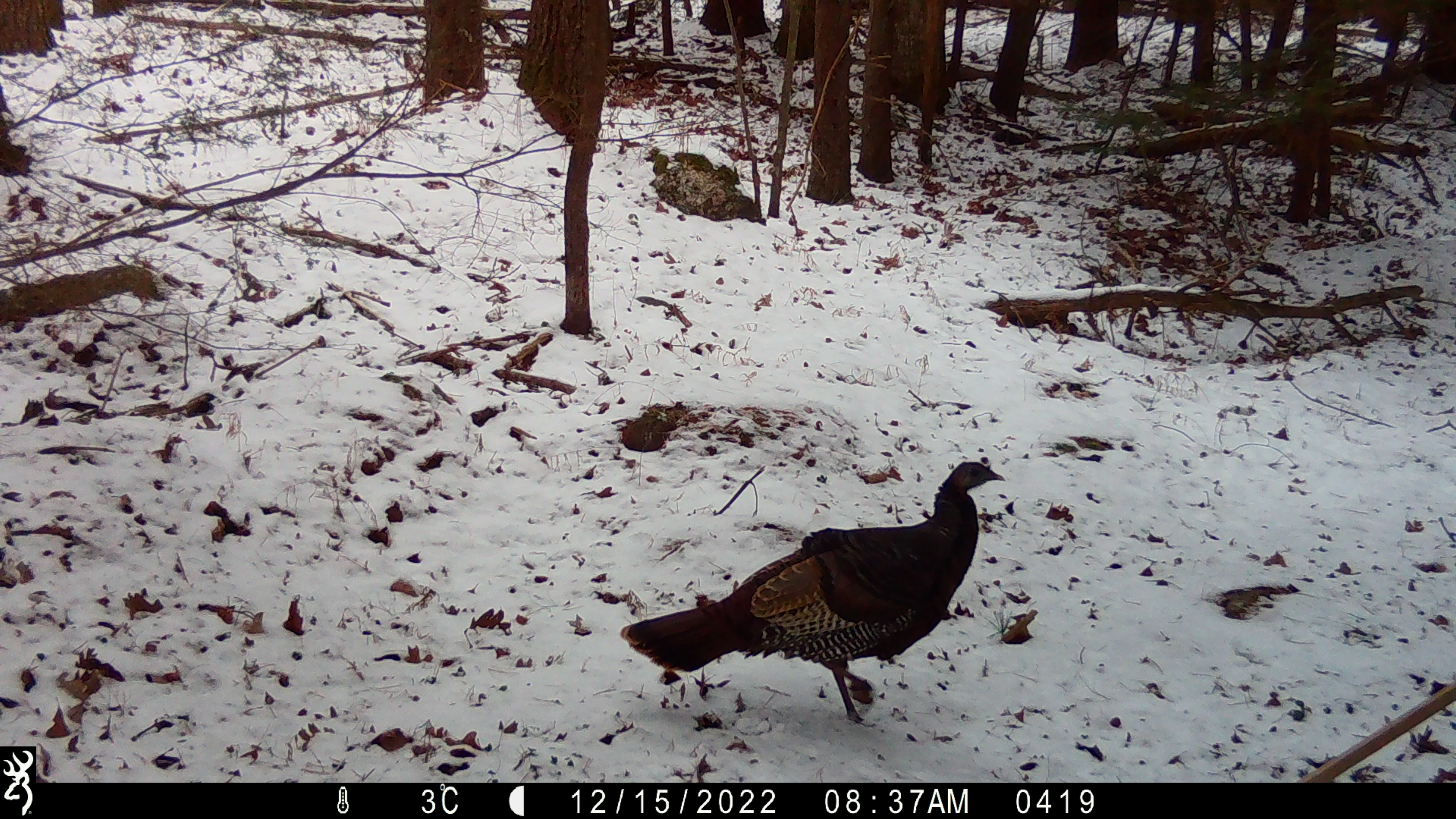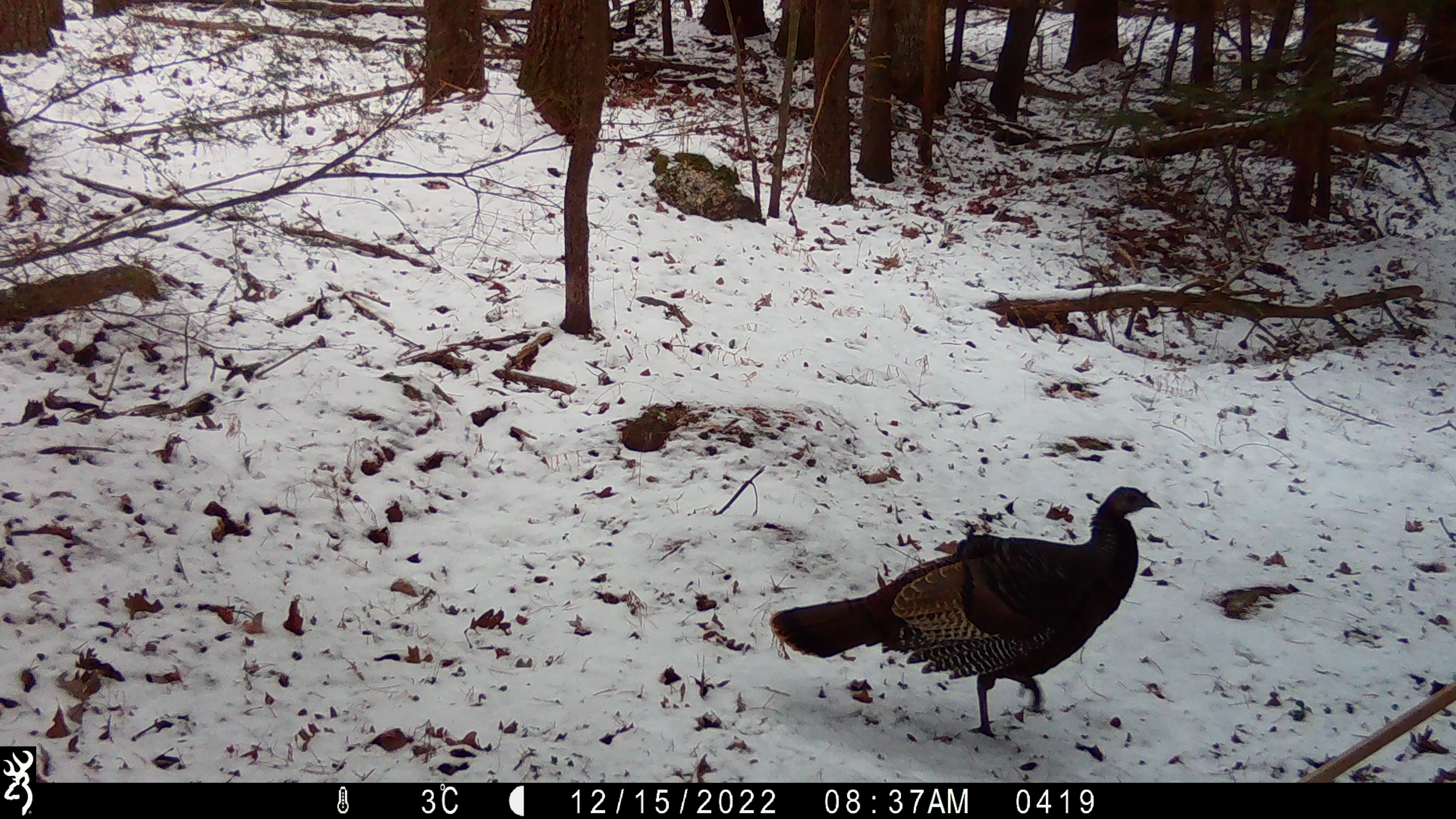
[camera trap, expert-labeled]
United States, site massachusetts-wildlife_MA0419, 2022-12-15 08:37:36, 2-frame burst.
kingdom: Animalia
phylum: Chordata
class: Aves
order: Galliformes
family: Phasianidae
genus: Meleagris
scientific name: Meleagris gallopavo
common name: wild turkey